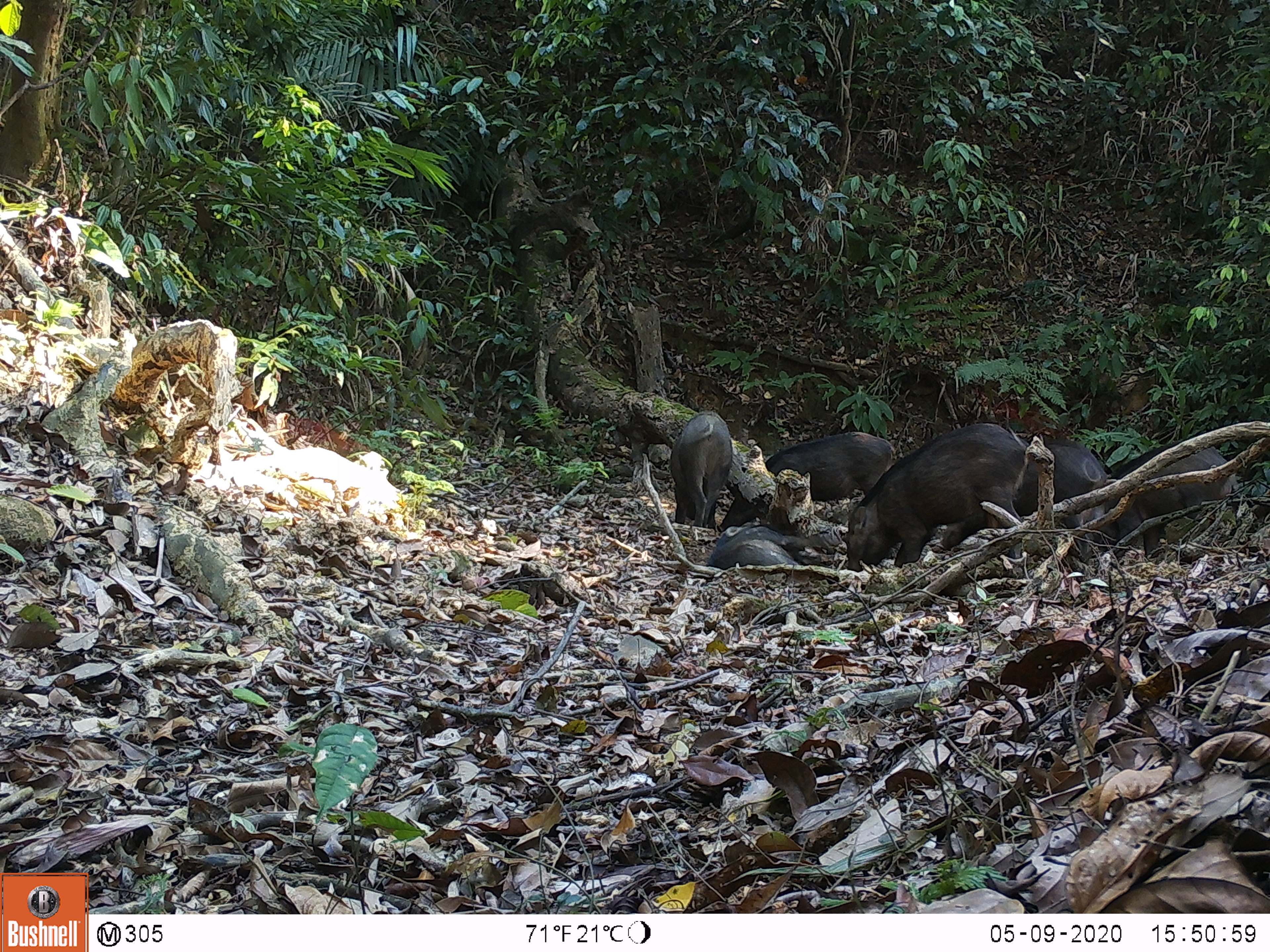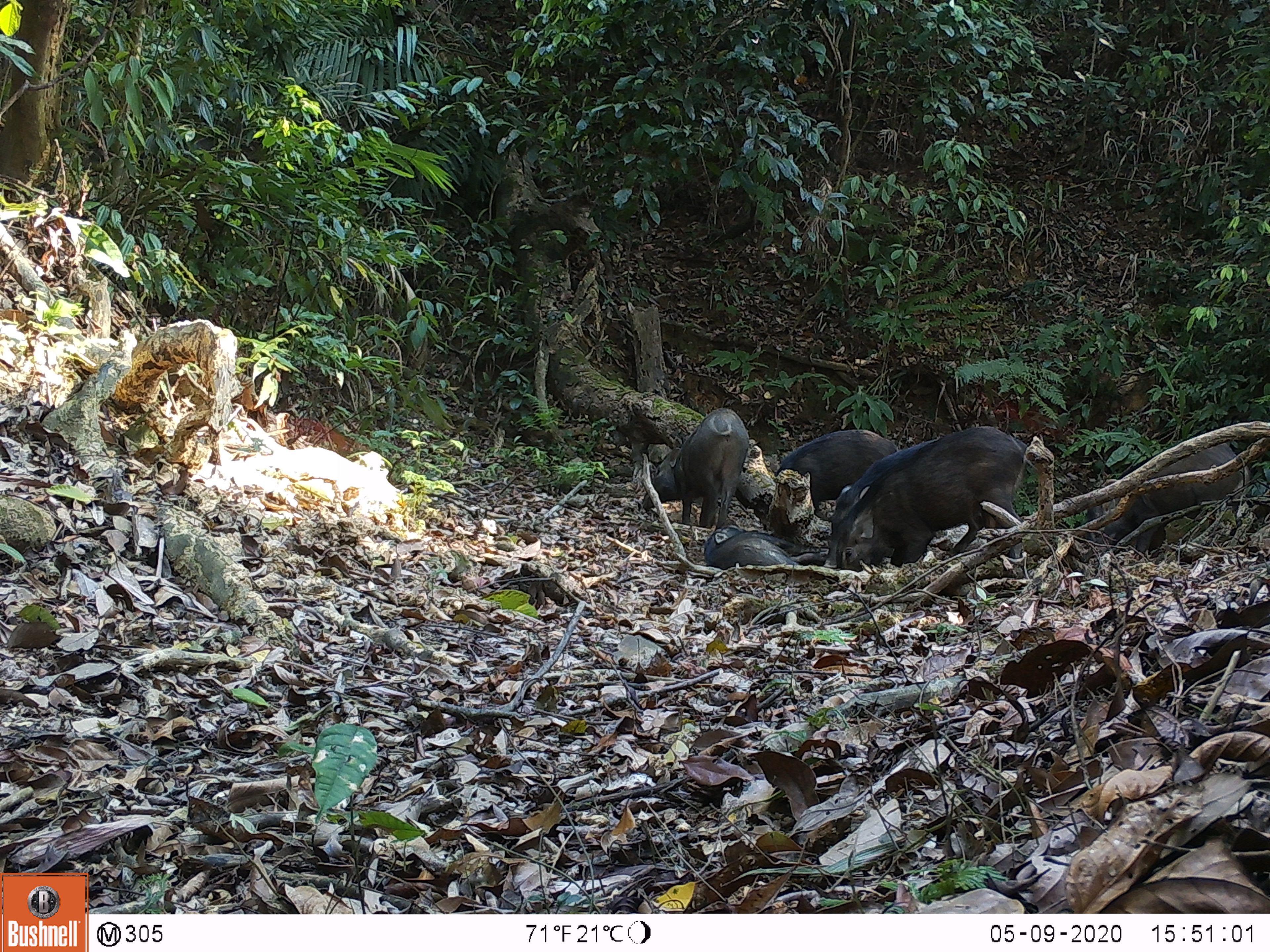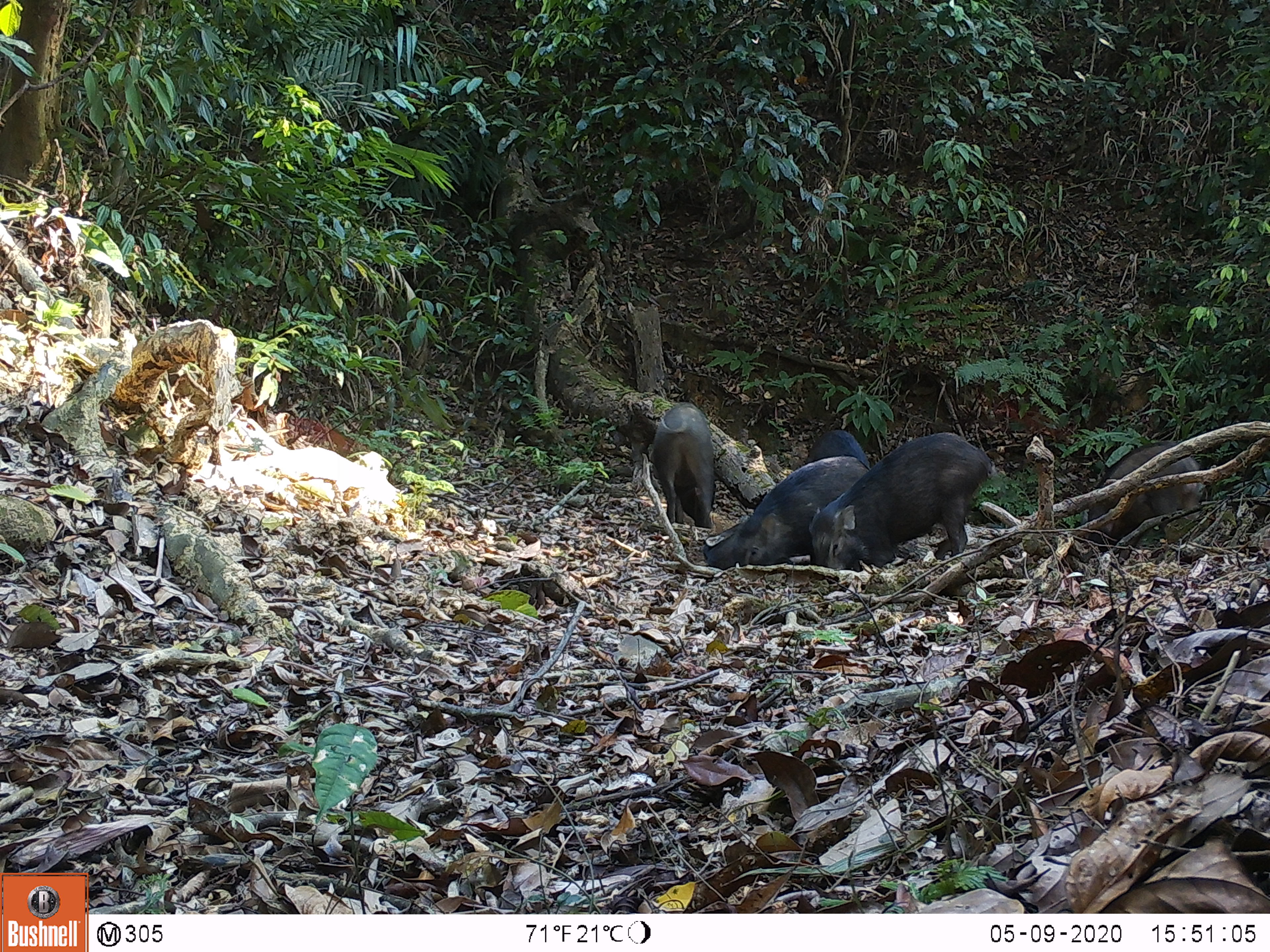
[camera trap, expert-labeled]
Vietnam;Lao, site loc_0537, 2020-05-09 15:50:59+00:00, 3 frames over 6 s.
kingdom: Animalia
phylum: Chordata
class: Mammalia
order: Artiodactyla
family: Suidae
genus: Sus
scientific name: Sus scrofa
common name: eurasian wild pig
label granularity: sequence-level